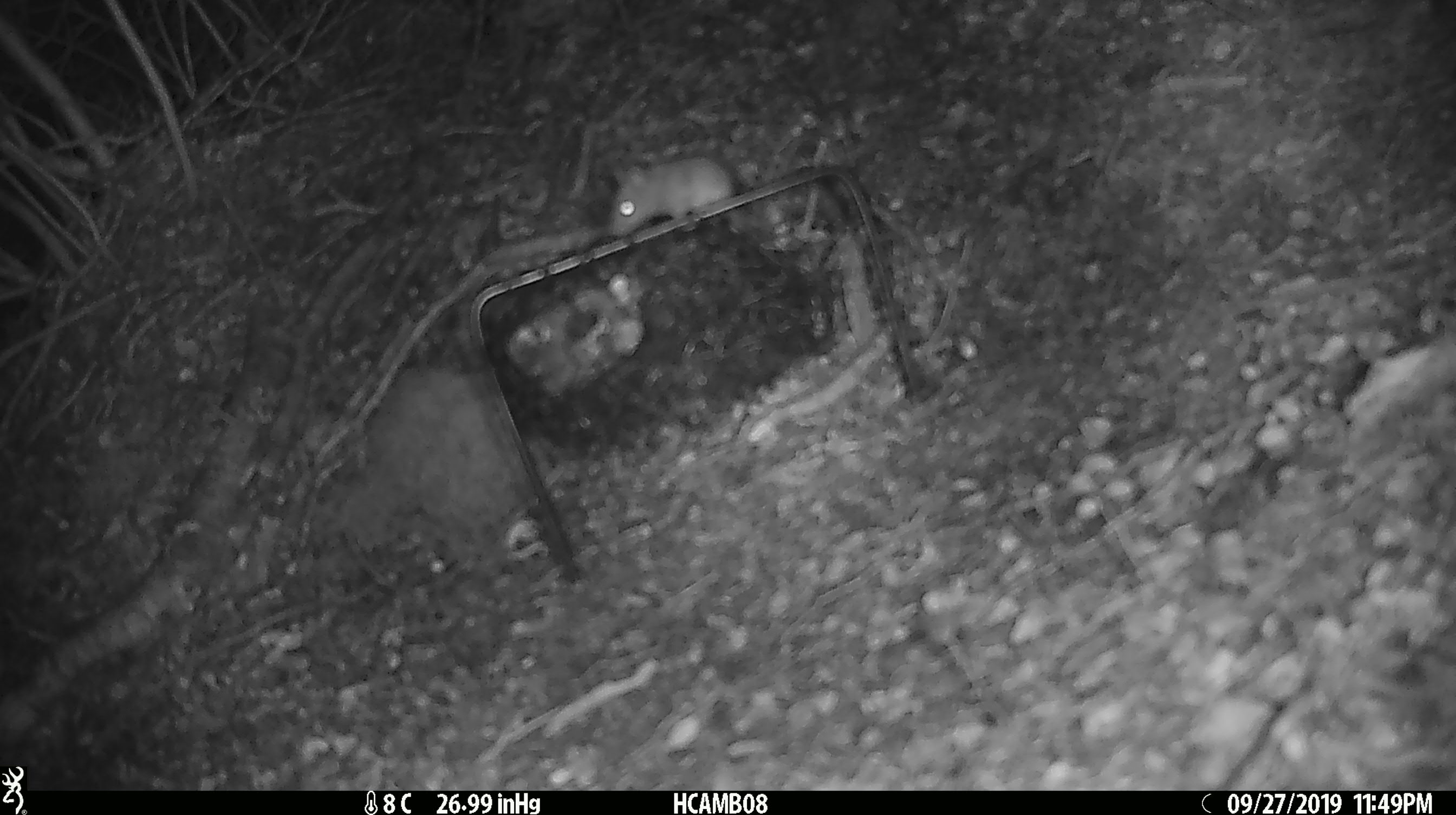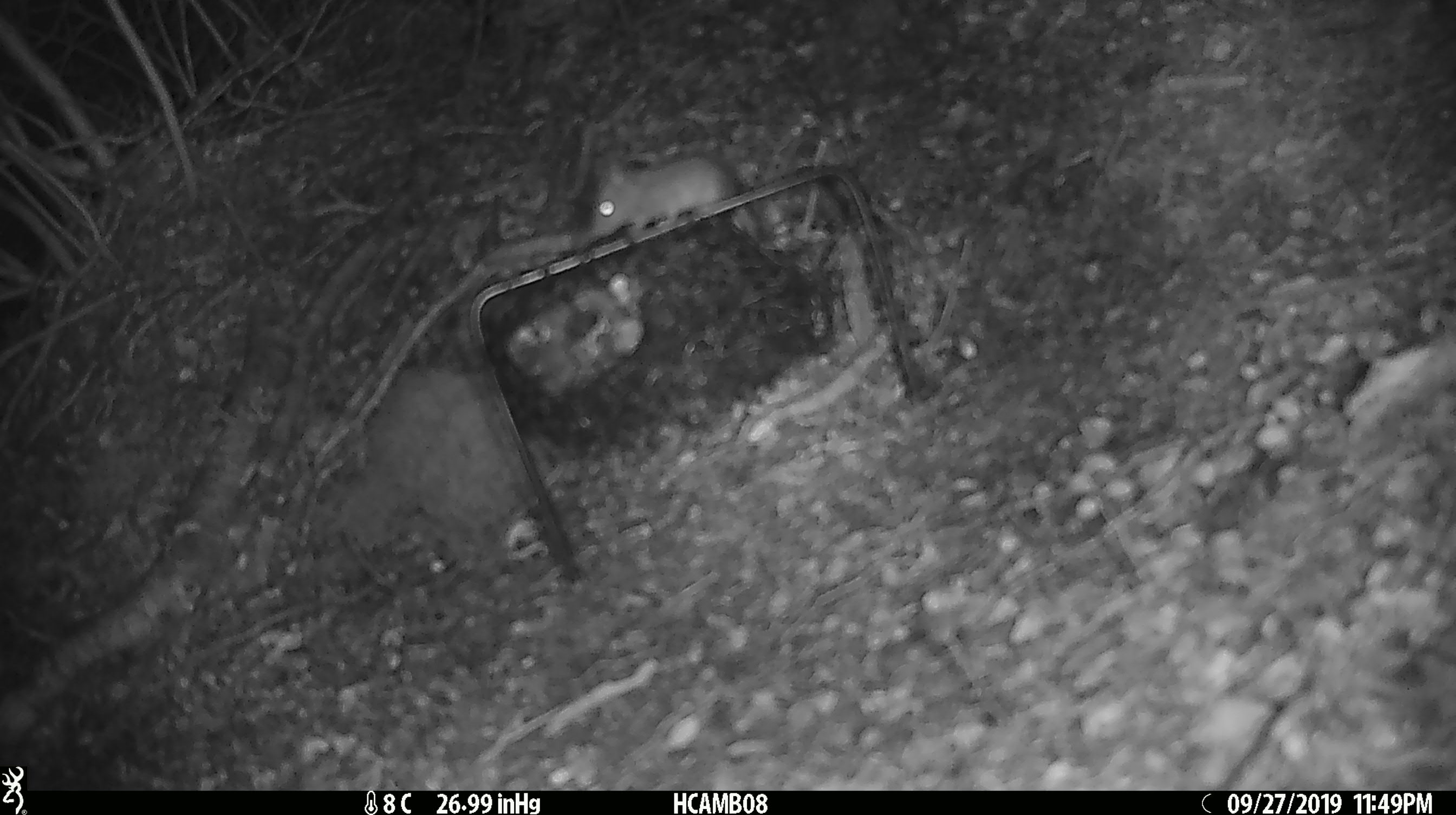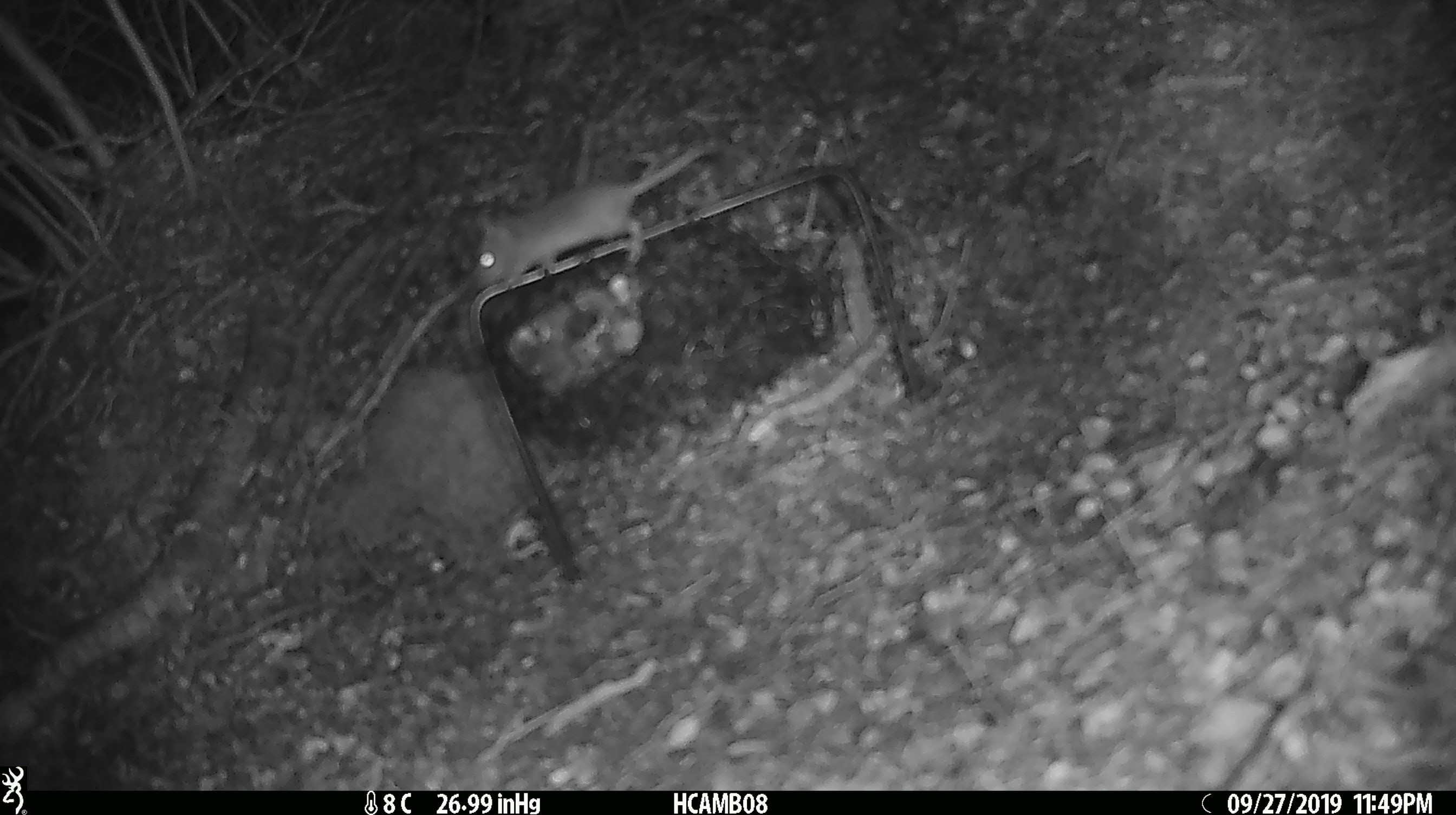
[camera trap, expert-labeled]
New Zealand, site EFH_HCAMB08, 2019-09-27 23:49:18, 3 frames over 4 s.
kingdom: Animalia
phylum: Chordata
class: Mammalia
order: Rodentia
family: Muridae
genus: Mus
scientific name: Mus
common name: mouse